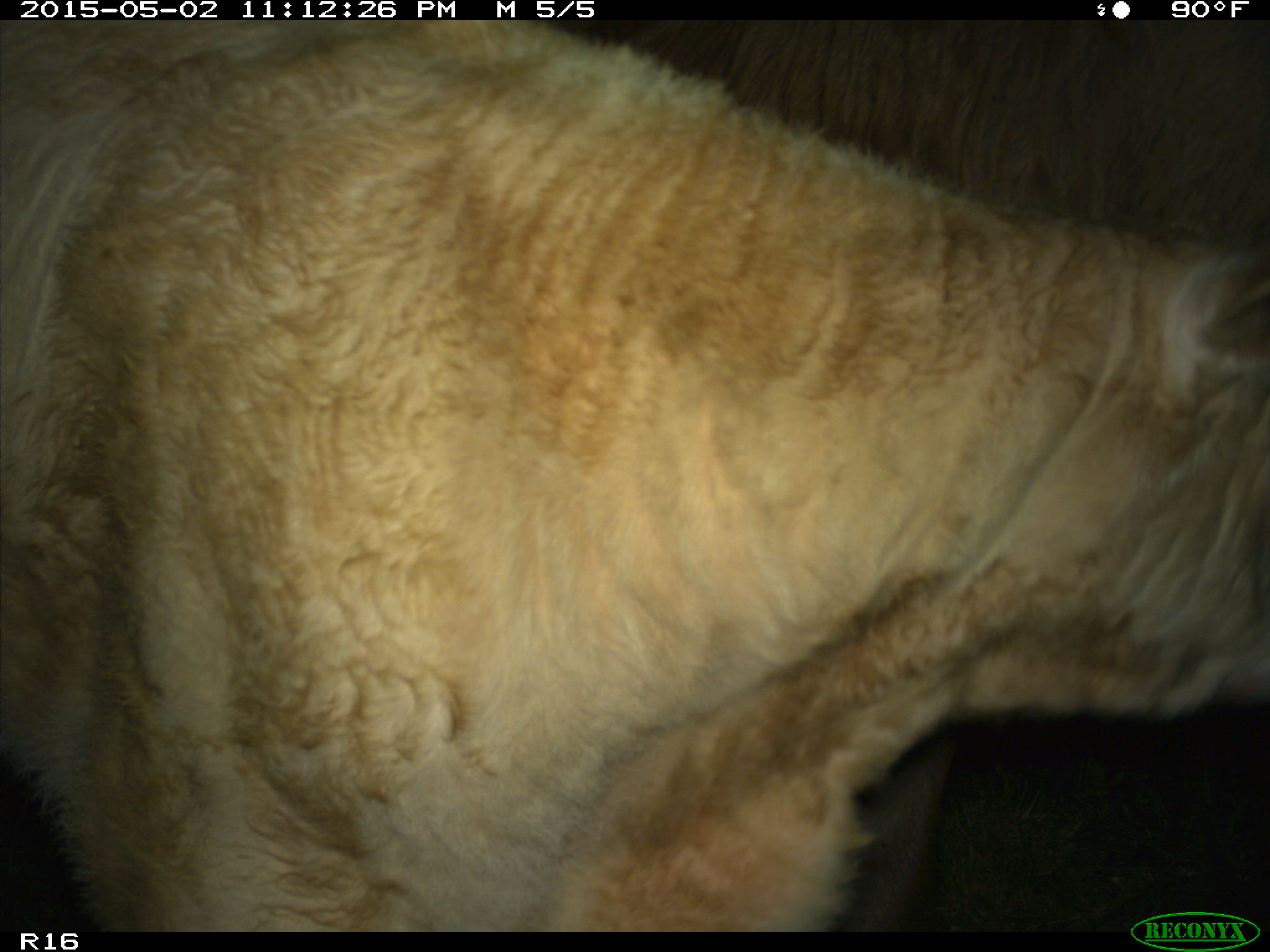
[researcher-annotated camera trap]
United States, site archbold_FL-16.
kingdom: Animalia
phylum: Chordata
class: Mammalia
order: Artiodactyla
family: Bovidae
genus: Bos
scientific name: Bos taurus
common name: domestic cow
Bos taurus (domestic cow).